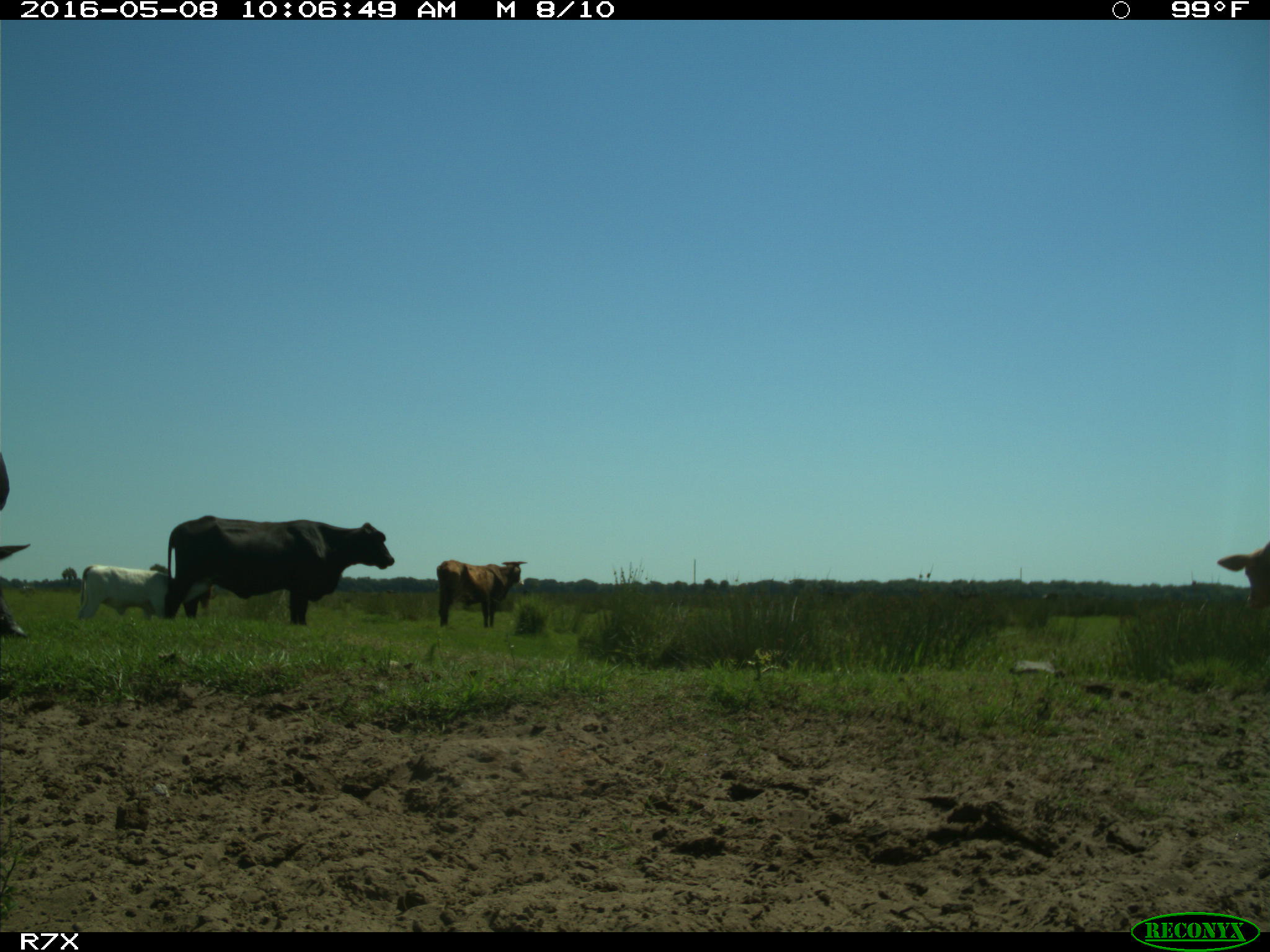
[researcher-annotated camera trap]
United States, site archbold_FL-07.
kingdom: Animalia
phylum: Chordata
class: Mammalia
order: Artiodactyla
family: Bovidae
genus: Bos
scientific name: Bos taurus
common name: domestic cow